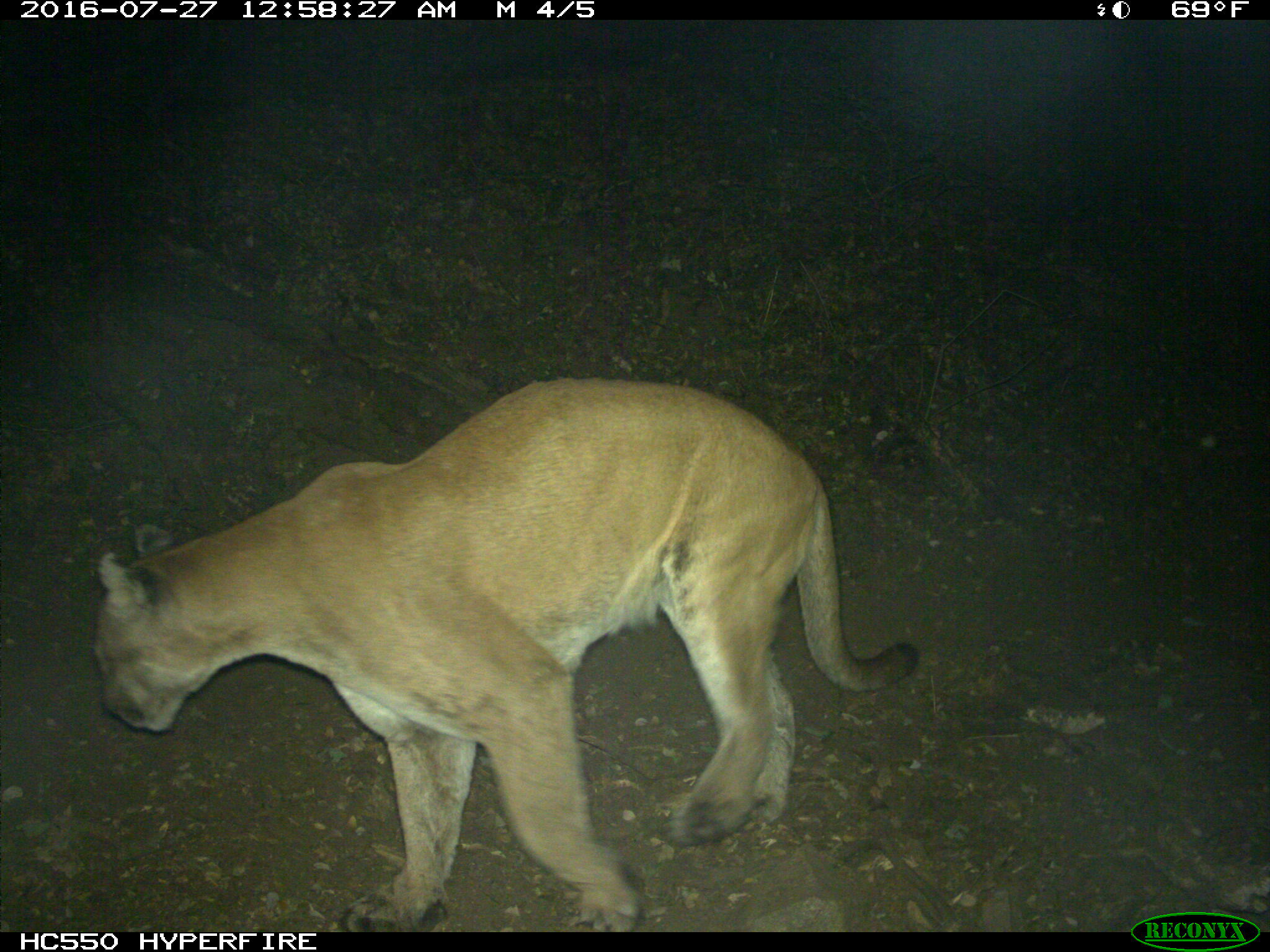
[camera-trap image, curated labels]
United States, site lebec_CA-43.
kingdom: Animalia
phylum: Chordata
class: Mammalia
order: Carnivora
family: Felidae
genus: Puma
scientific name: Puma concolor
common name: mountain lion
Puma concolor (mountain lion).